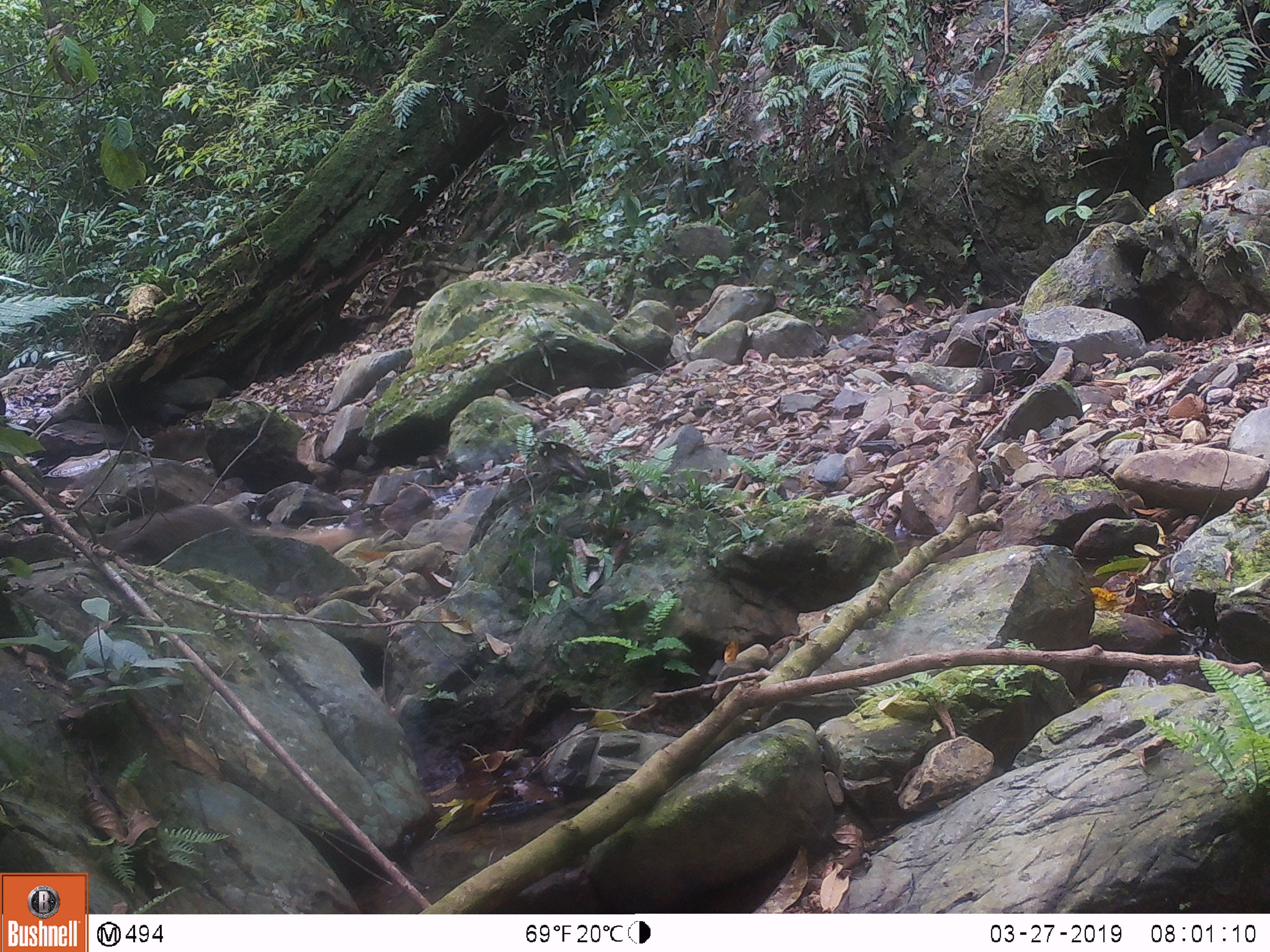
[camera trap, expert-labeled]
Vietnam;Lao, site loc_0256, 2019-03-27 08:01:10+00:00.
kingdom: Animalia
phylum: Chordata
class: Mammalia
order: Carnivora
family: Herpestidae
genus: Urva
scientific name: Urva urva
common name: crab-eating mongoose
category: crab eating mongoose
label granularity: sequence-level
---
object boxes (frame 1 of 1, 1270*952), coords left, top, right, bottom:
crab eating mongoose: 100, 504, 354, 565